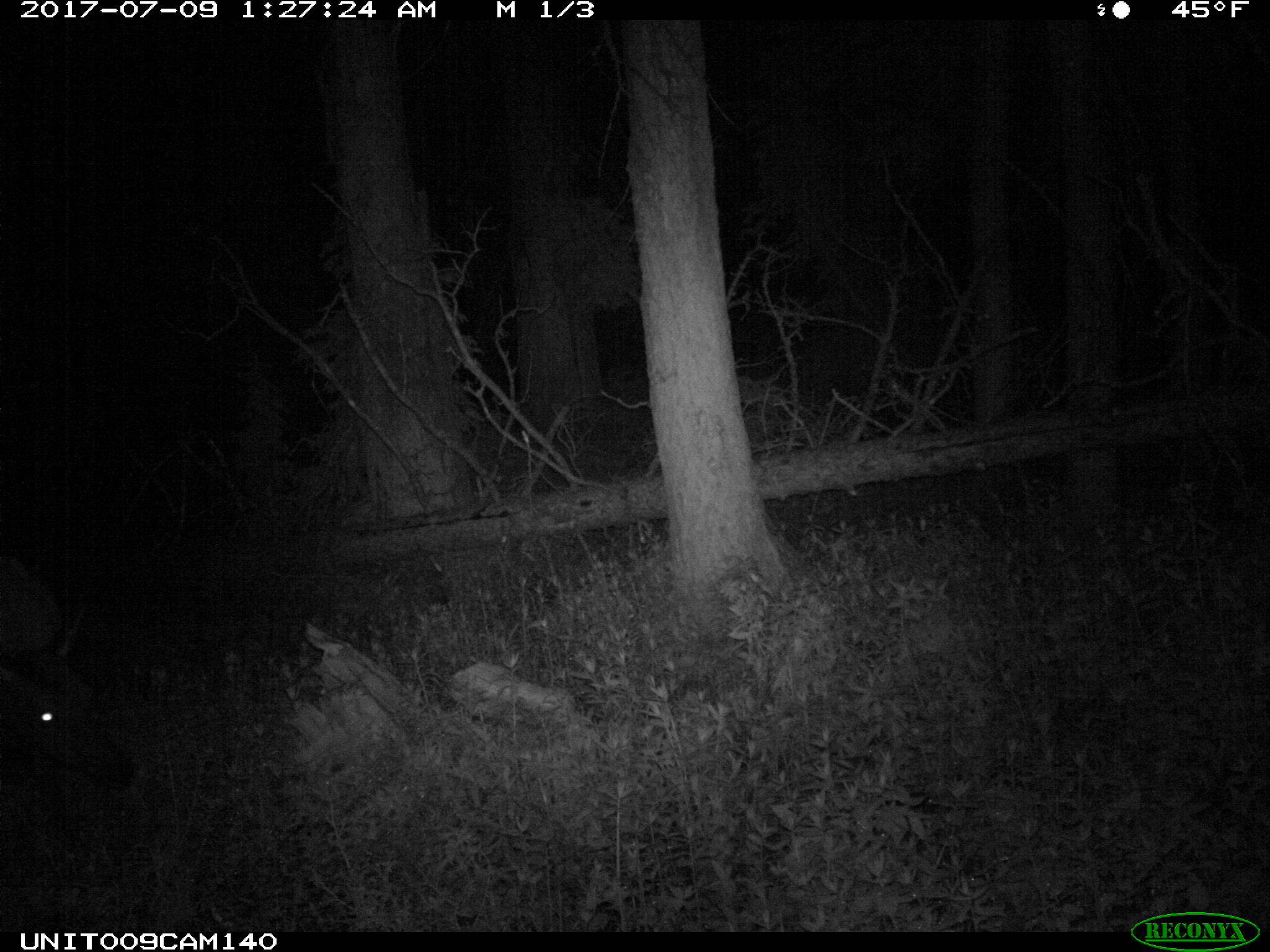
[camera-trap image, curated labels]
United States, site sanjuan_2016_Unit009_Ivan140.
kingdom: Animalia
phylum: Chordata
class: Mammalia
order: Artiodactyla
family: Cervidae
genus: Cervus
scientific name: Cervus elaphus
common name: red deer